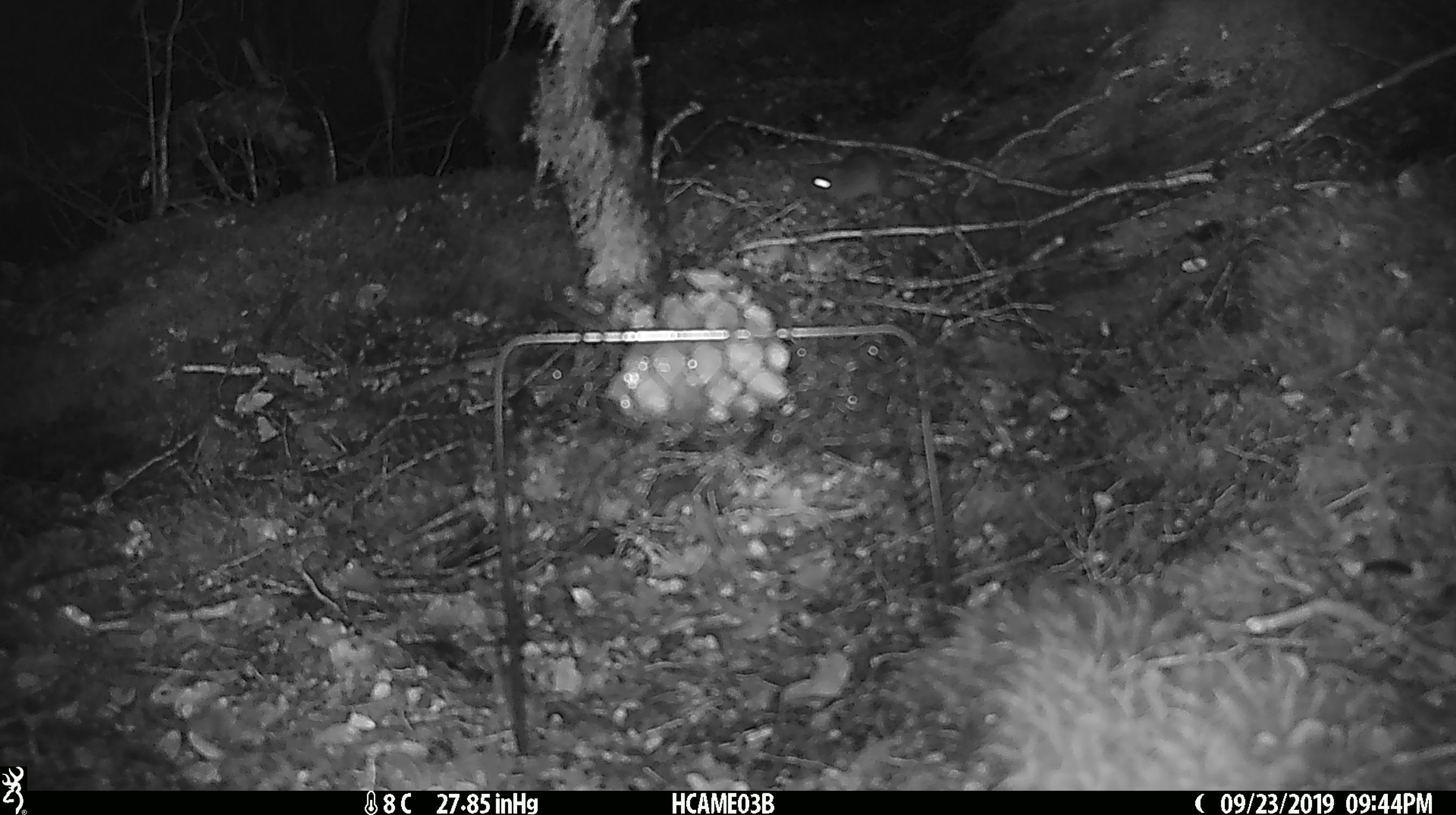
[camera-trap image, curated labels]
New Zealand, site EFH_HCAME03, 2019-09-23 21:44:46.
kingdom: Animalia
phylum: Chordata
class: Mammalia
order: Rodentia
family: Muridae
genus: Mus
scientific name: Mus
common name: mouse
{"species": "mouse (Mus)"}